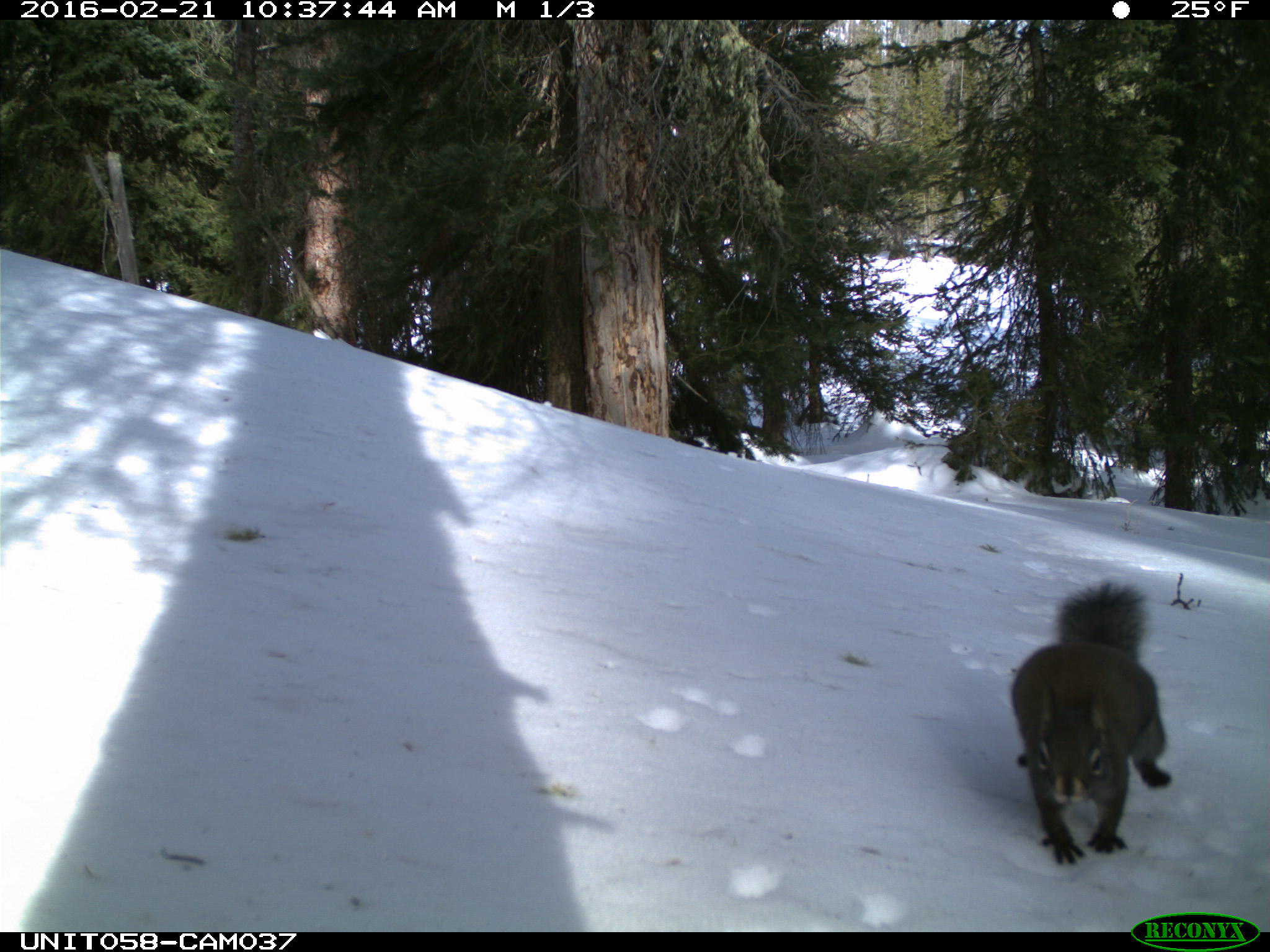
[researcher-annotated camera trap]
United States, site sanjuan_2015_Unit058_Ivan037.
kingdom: Animalia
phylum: Chordata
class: Mammalia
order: Rodentia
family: Sciuridae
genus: Tamiasciurus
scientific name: Tamiasciurus hudsonicus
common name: american red squirrel